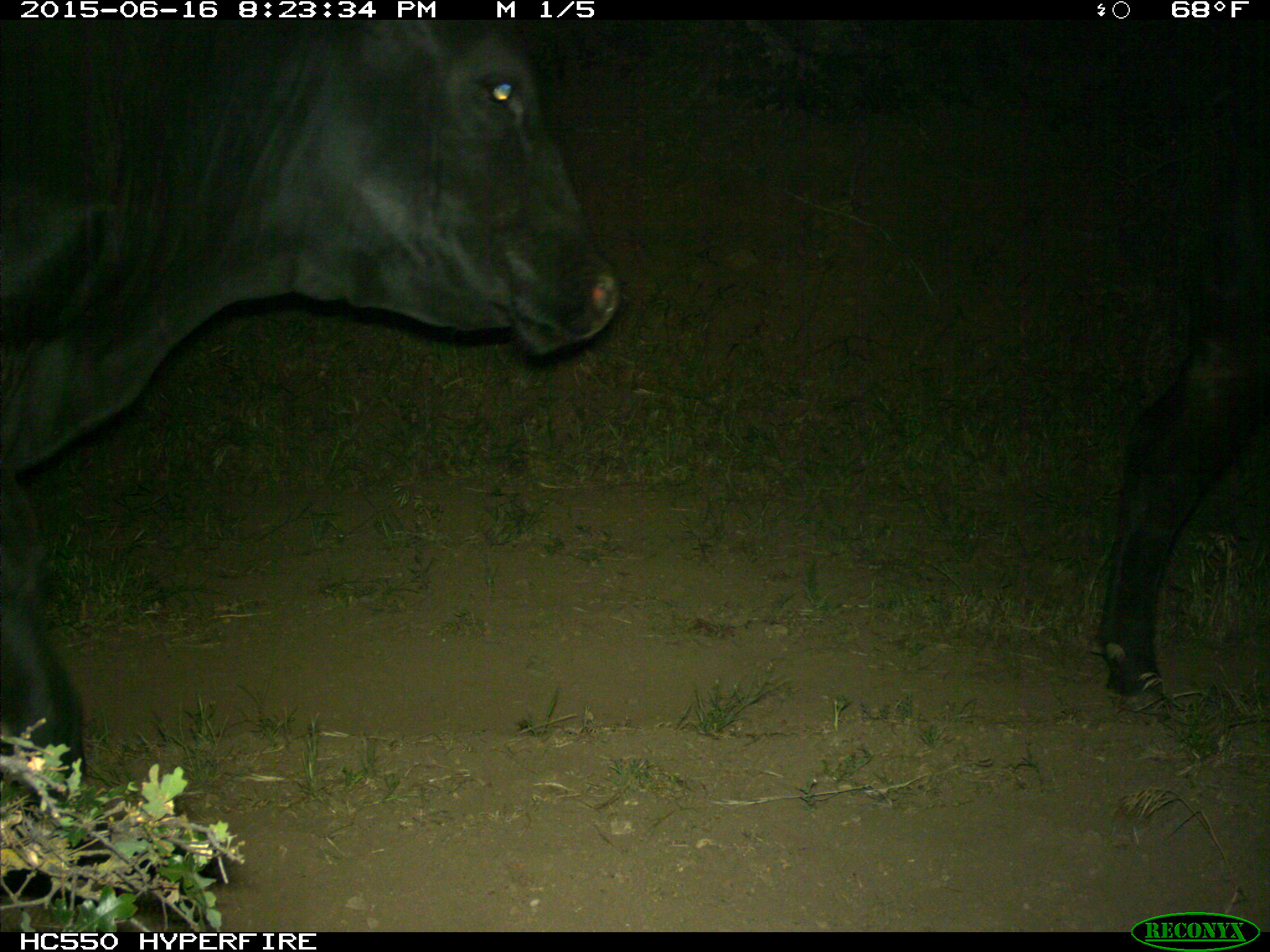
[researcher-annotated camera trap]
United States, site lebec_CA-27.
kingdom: Animalia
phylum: Chordata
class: Mammalia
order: Artiodactyla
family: Bovidae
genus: Bos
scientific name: Bos taurus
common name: domestic cow